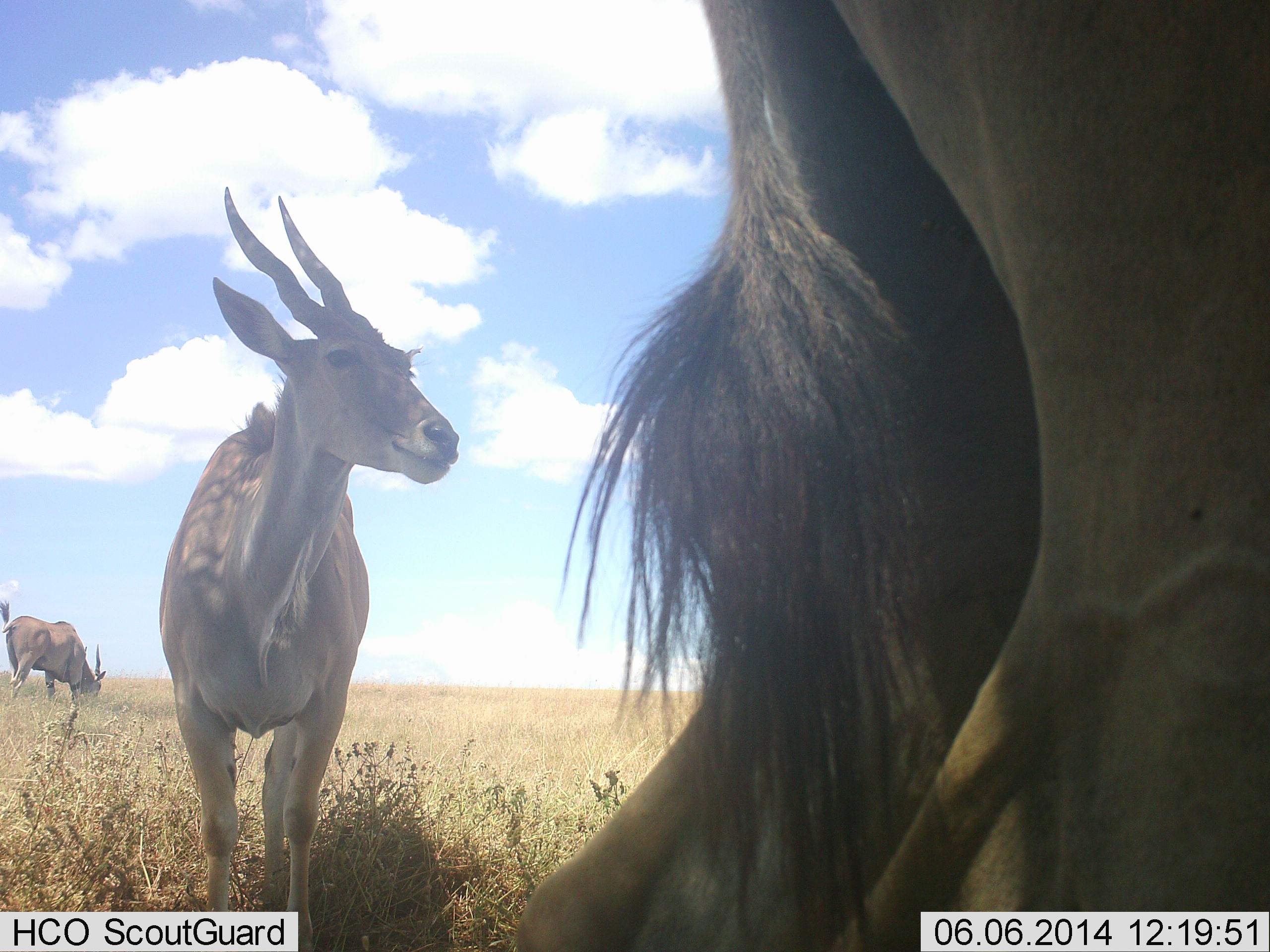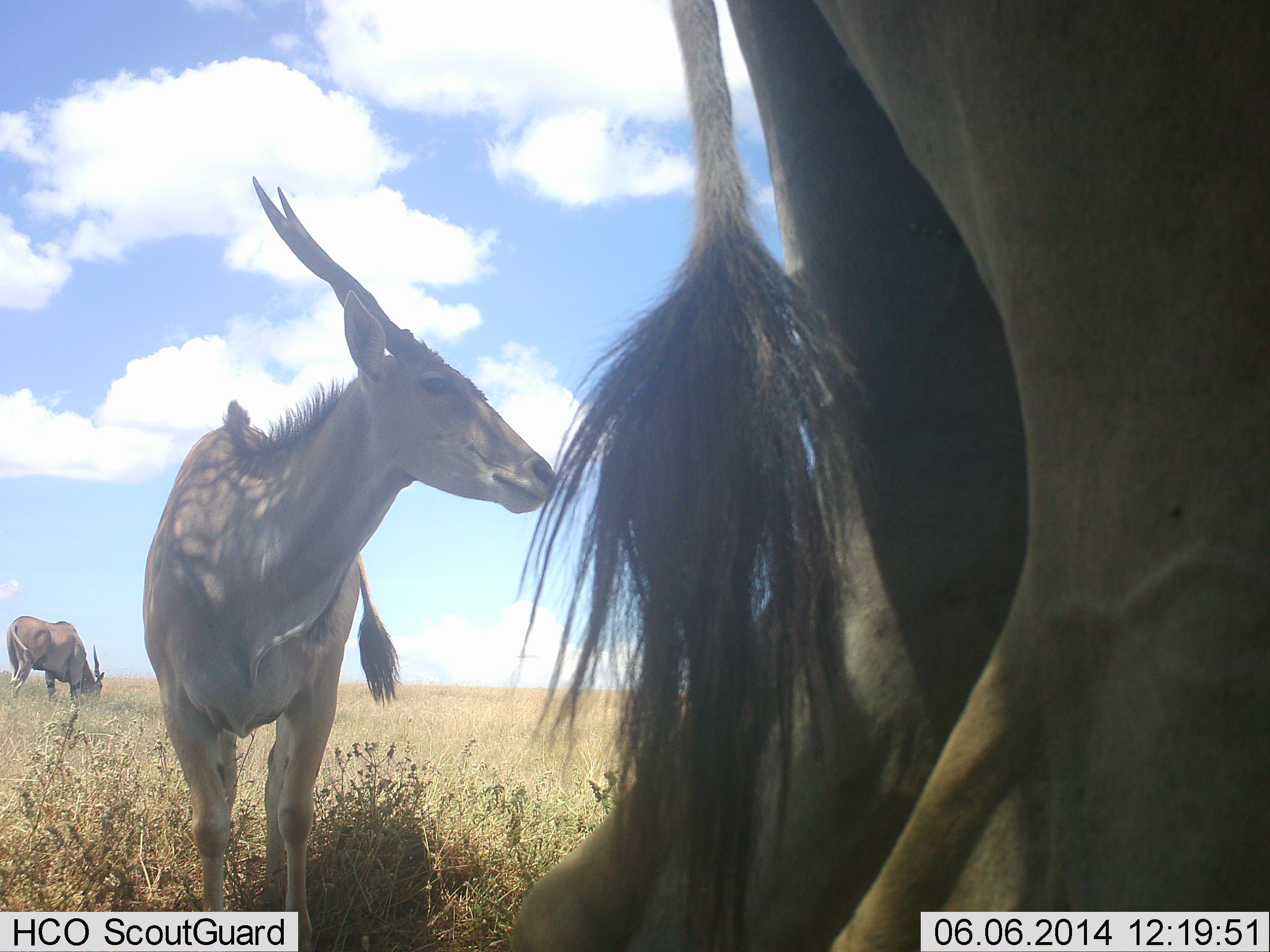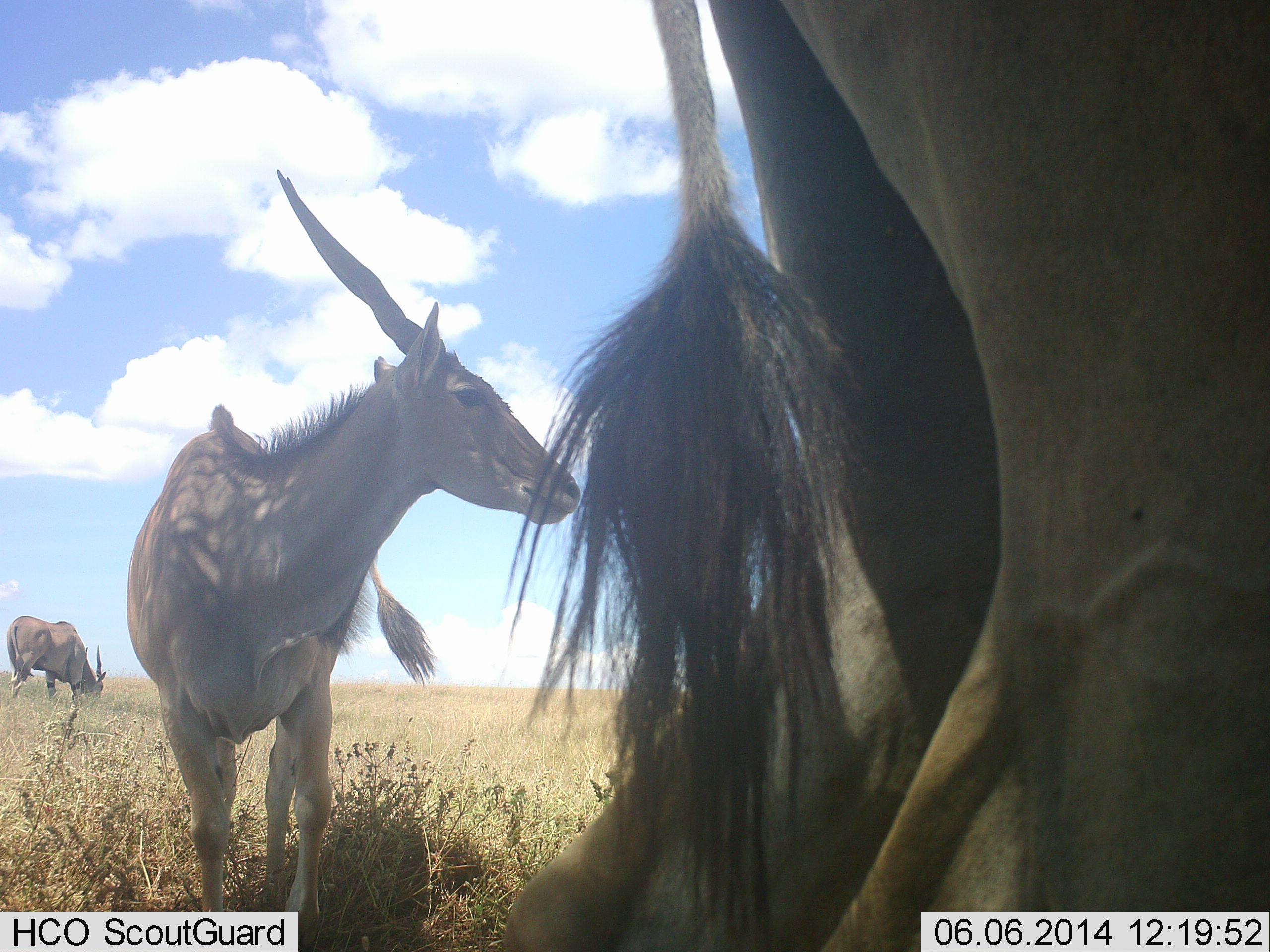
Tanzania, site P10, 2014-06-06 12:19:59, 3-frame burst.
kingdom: Animalia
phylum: Chordata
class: Mammalia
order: Artiodactyla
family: Bovidae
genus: Tragelaphus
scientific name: Tragelaphus oryx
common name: eland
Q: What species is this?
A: Eland (Tragelaphus oryx).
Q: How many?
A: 3.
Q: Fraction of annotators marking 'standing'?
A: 90%.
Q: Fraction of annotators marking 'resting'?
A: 0%.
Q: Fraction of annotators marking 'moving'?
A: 10%.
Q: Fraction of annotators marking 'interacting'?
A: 0%.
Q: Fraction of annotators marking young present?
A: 0%.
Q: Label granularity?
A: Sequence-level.